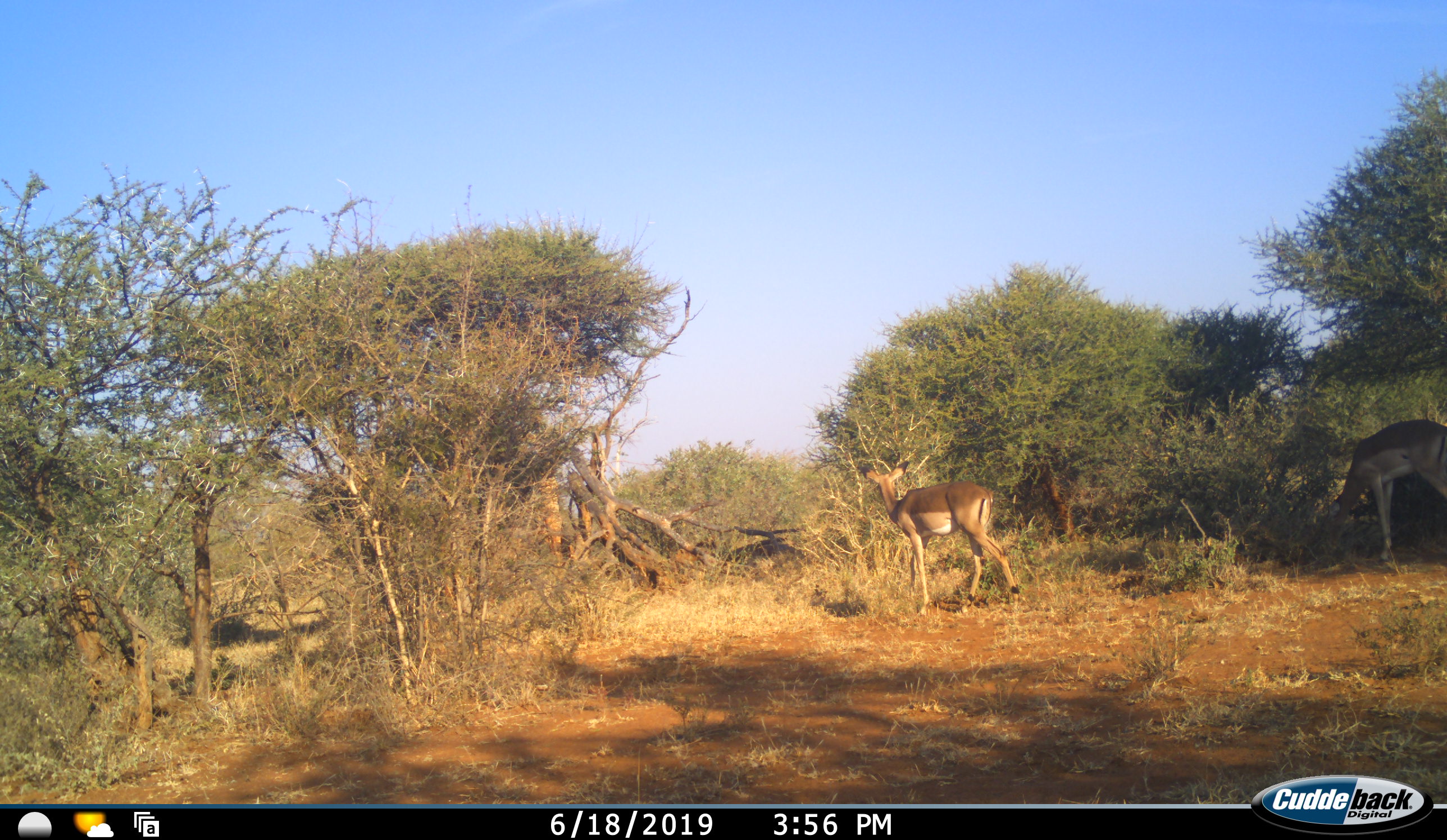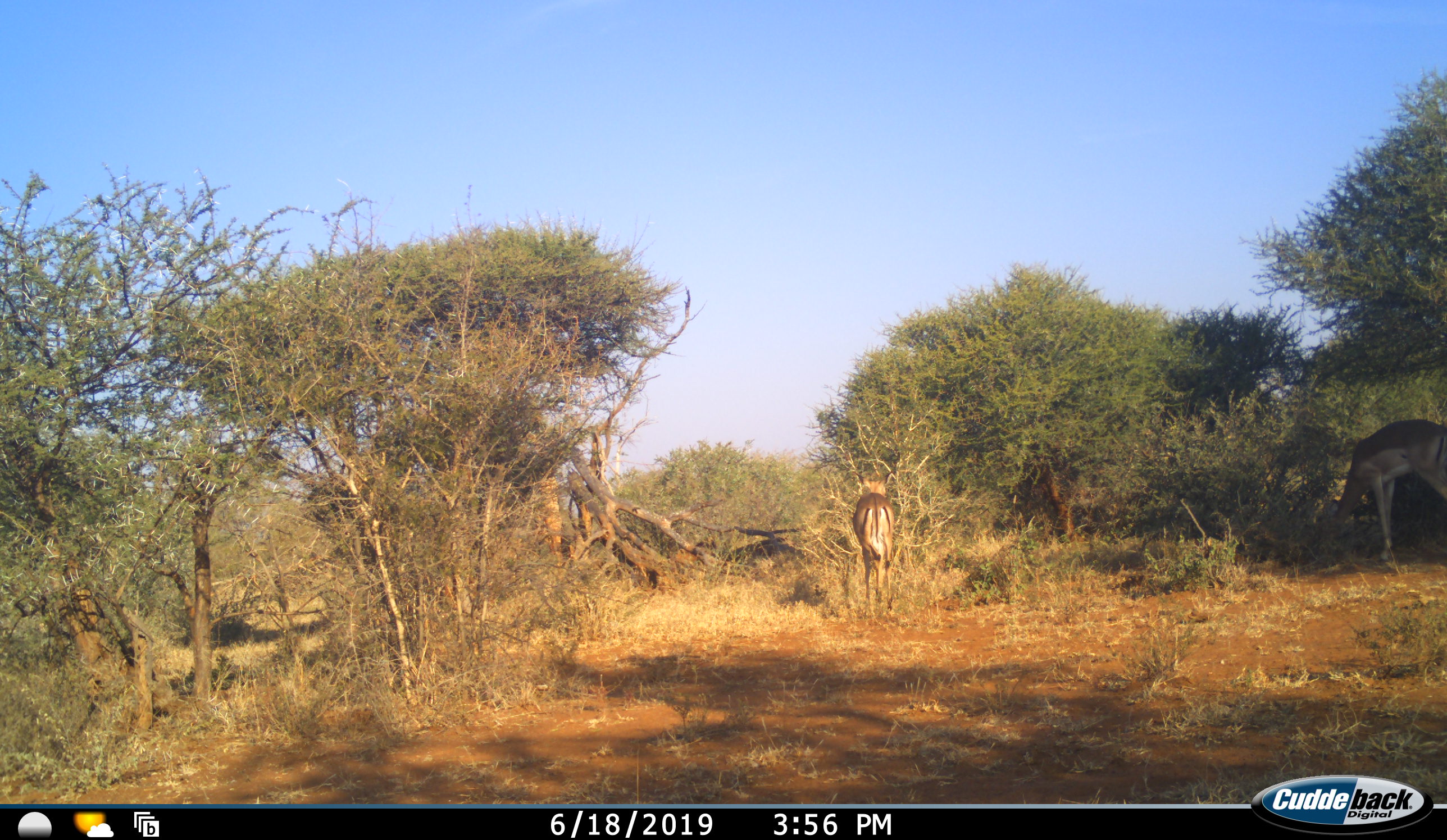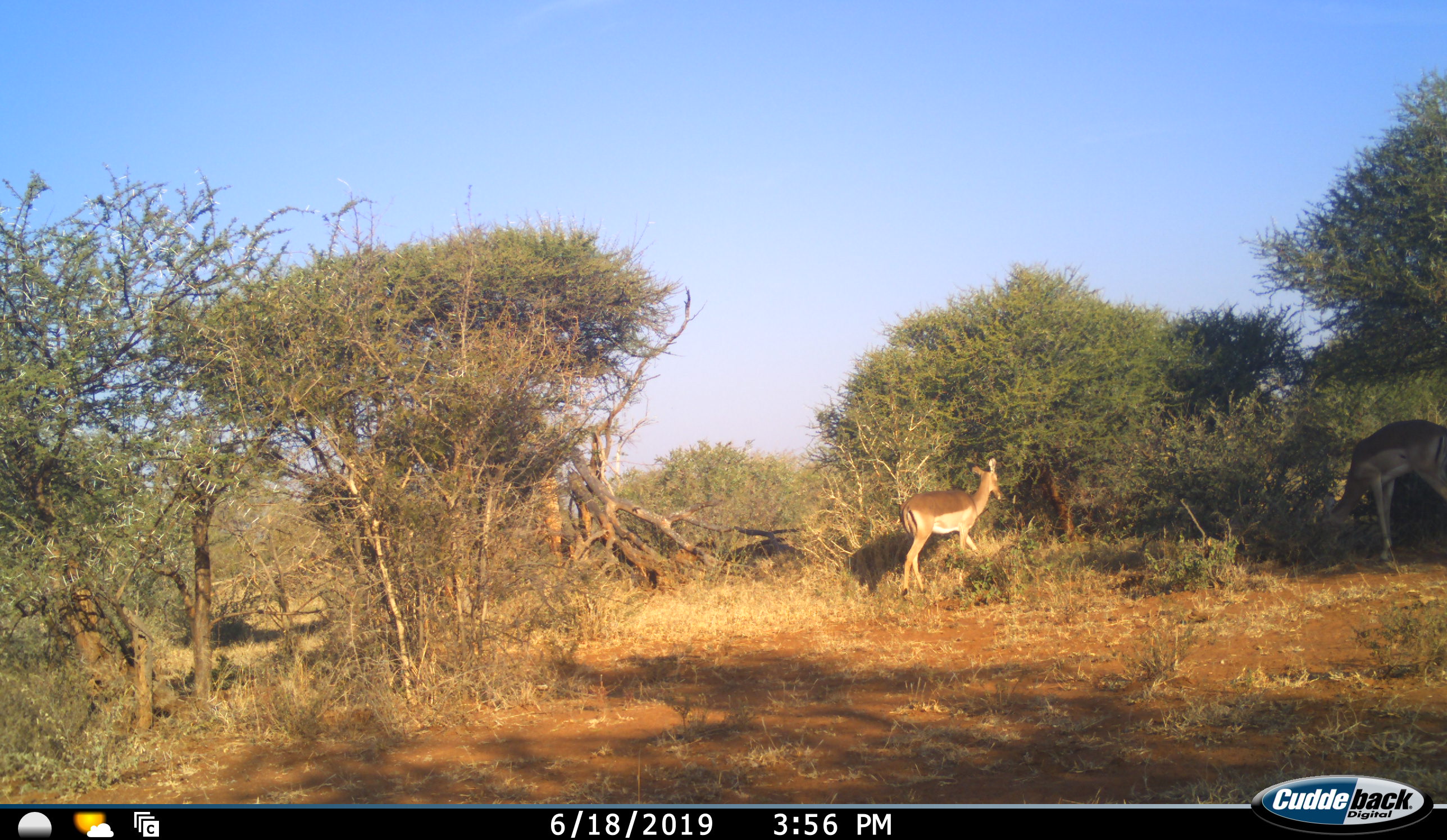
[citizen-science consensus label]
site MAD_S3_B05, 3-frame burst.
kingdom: Animalia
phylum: Chordata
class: Mammalia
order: Artiodactyla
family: Bovidae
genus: Aepyceros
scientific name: Aepyceros melampus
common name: impala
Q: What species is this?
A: Impala (Aepyceros melampus).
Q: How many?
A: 2.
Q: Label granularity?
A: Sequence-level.